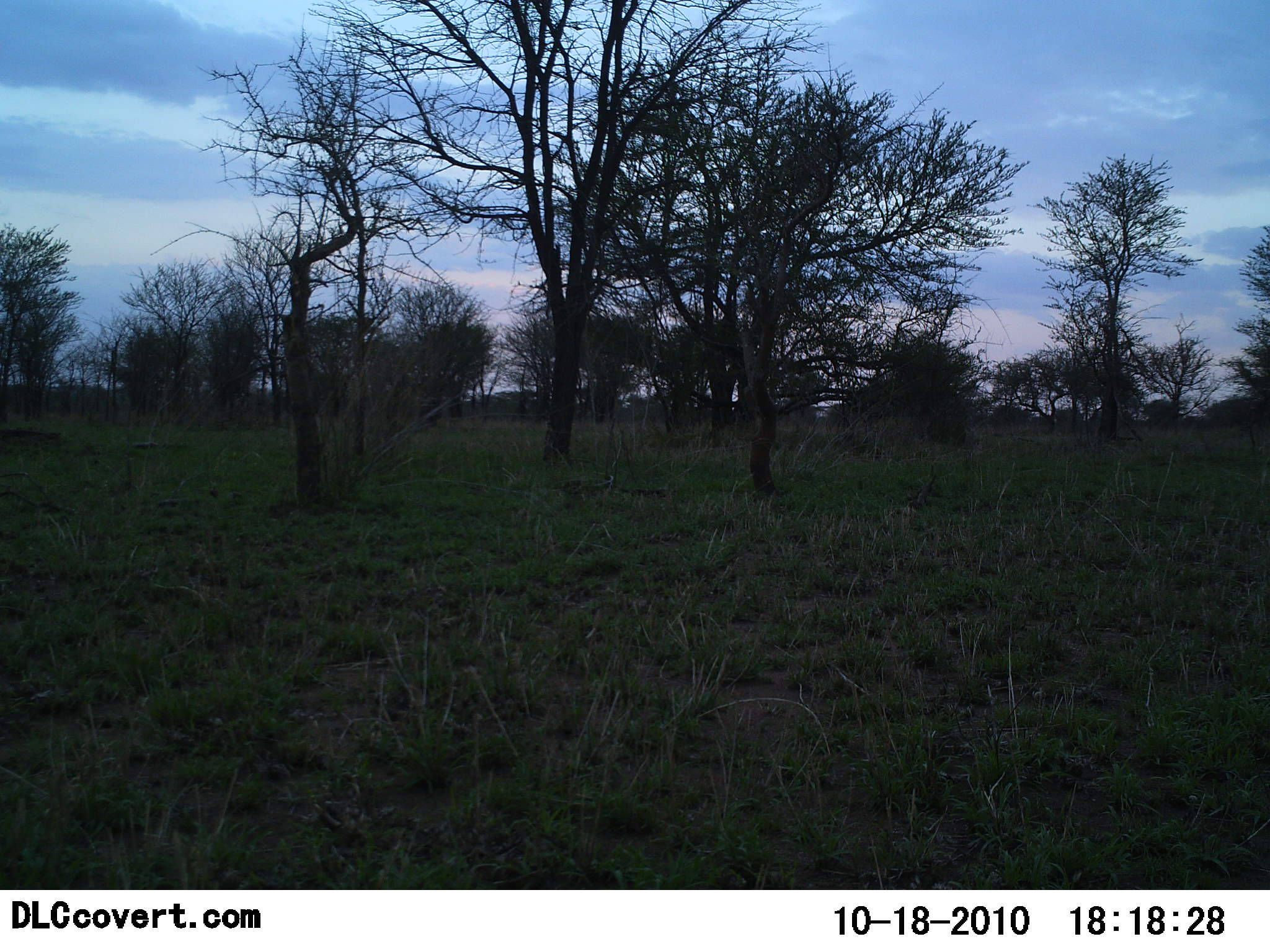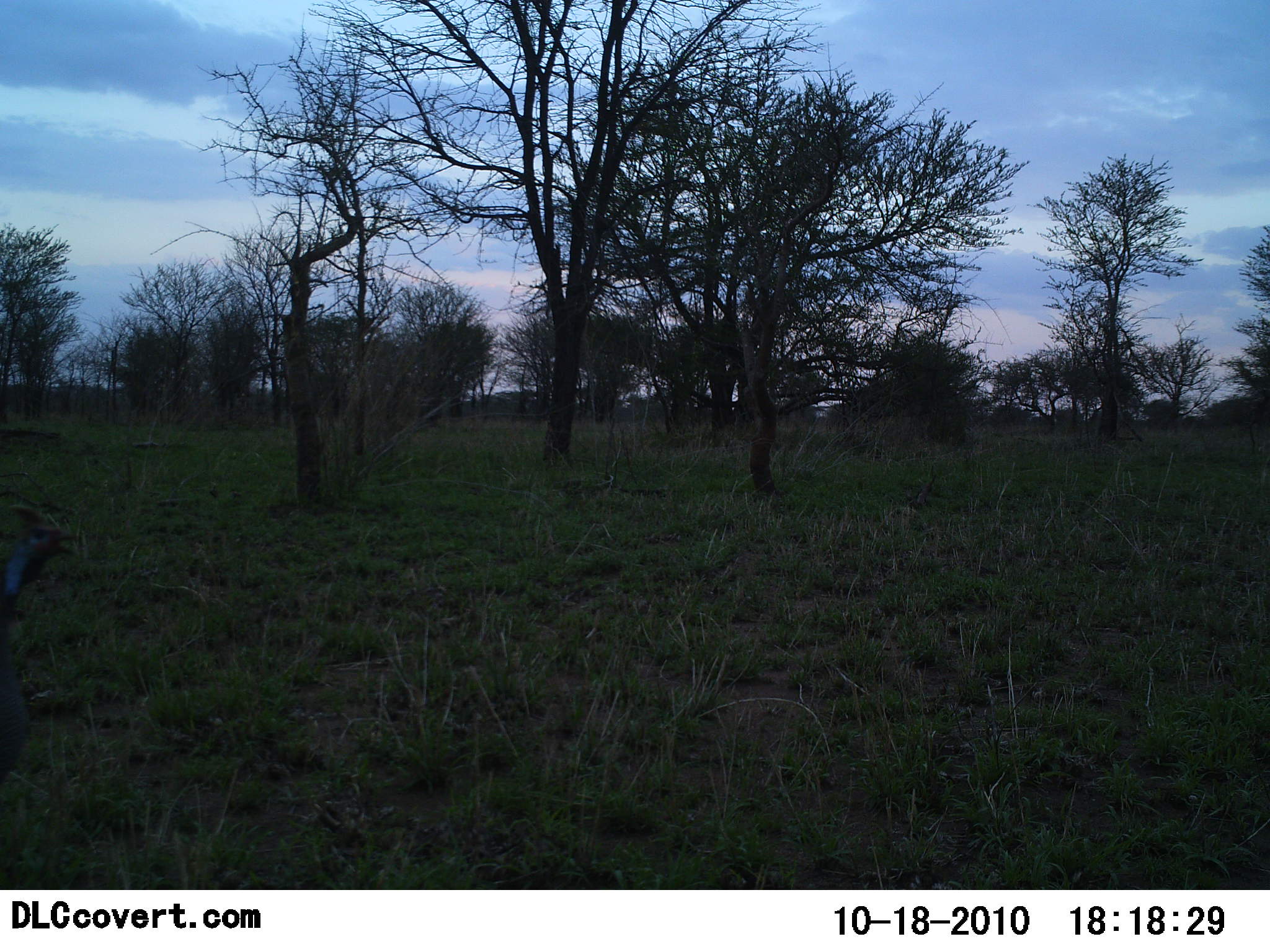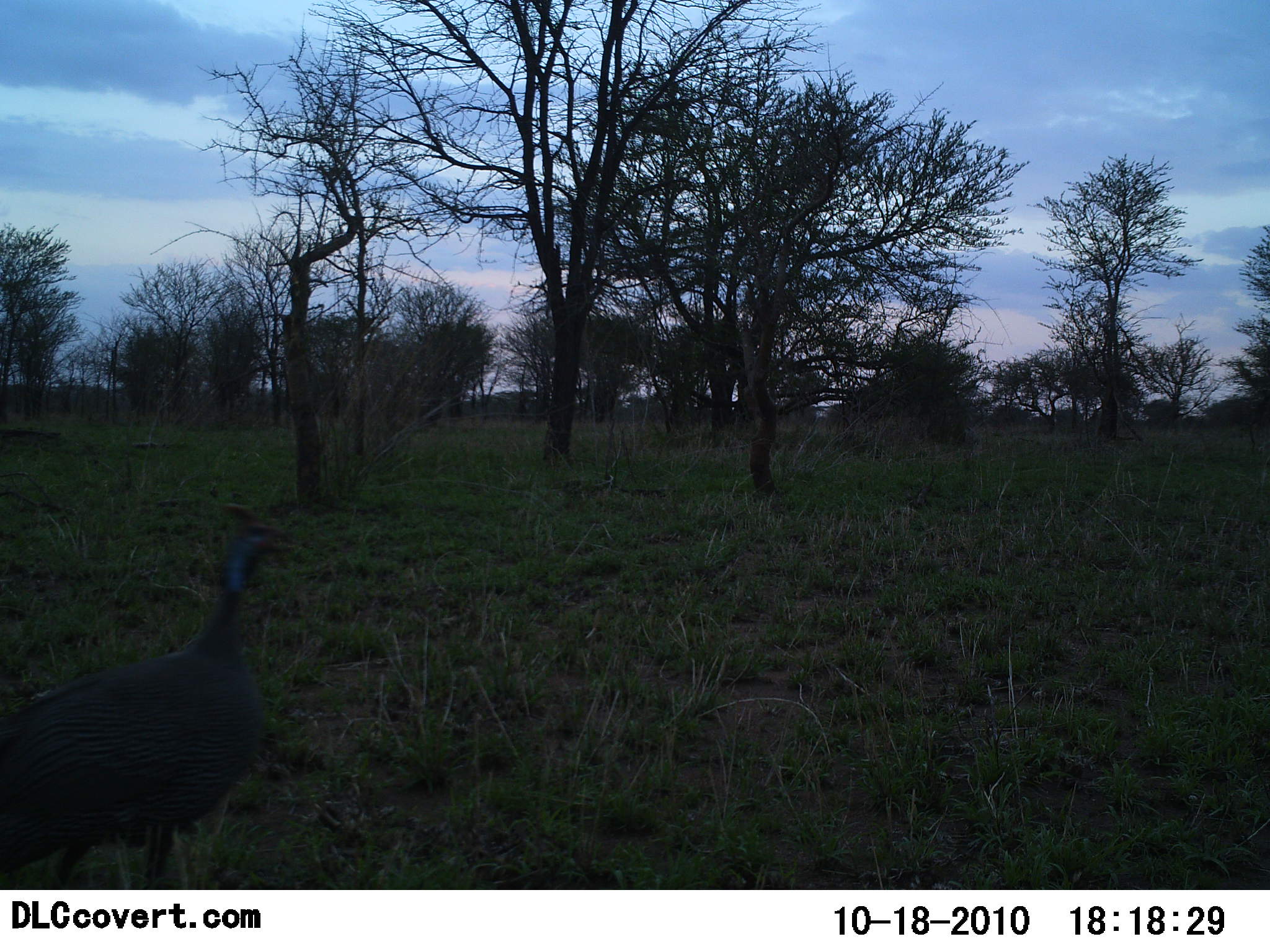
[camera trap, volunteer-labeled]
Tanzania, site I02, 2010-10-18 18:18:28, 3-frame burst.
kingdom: Animalia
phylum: Chordata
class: Aves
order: Galliformes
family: Numididae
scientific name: Numididae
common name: guinea fowl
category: guineafowl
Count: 1.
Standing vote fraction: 14%.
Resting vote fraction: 0%.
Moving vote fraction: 100%.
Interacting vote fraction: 0%.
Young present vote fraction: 0%.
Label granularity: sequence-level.